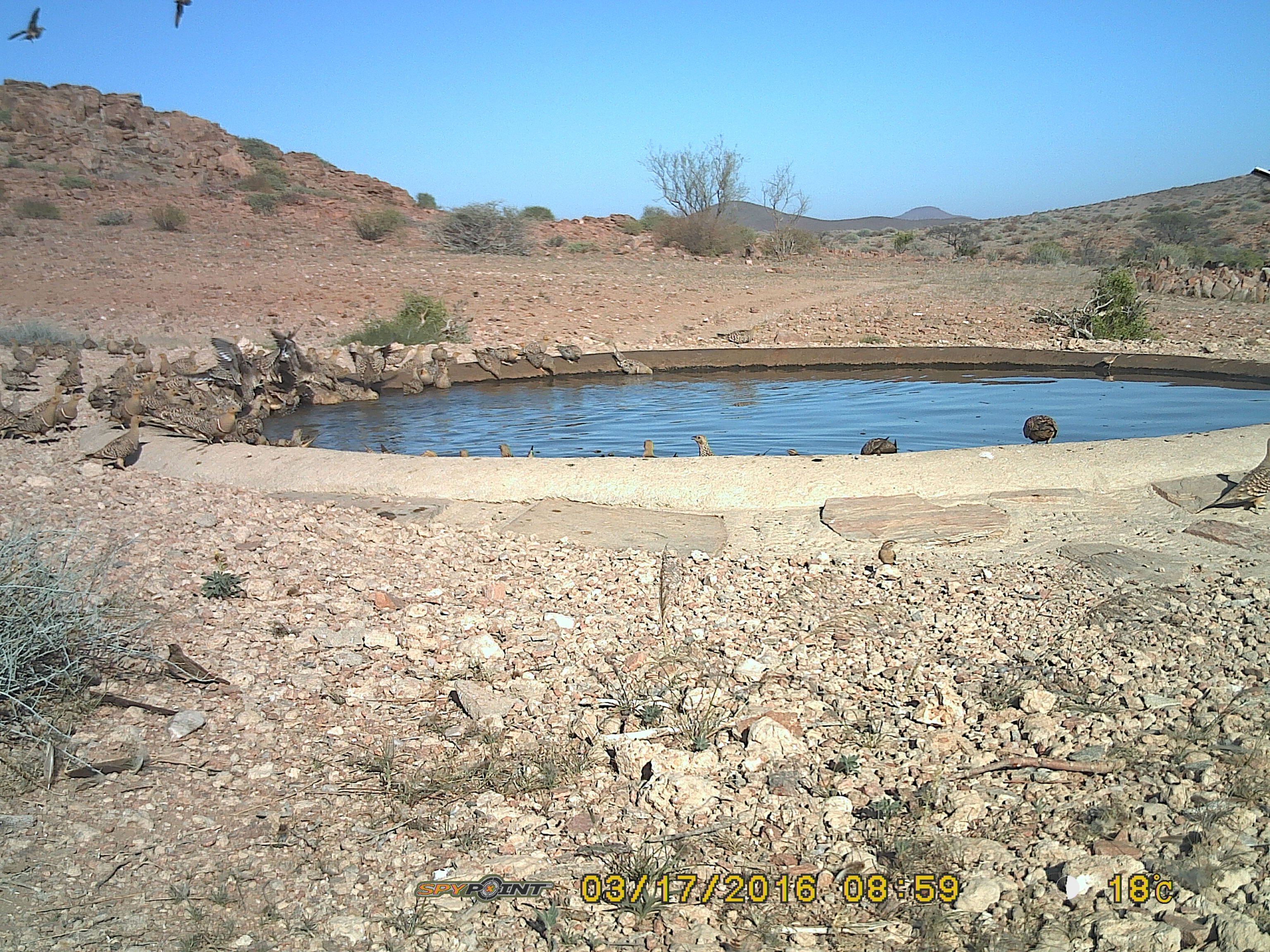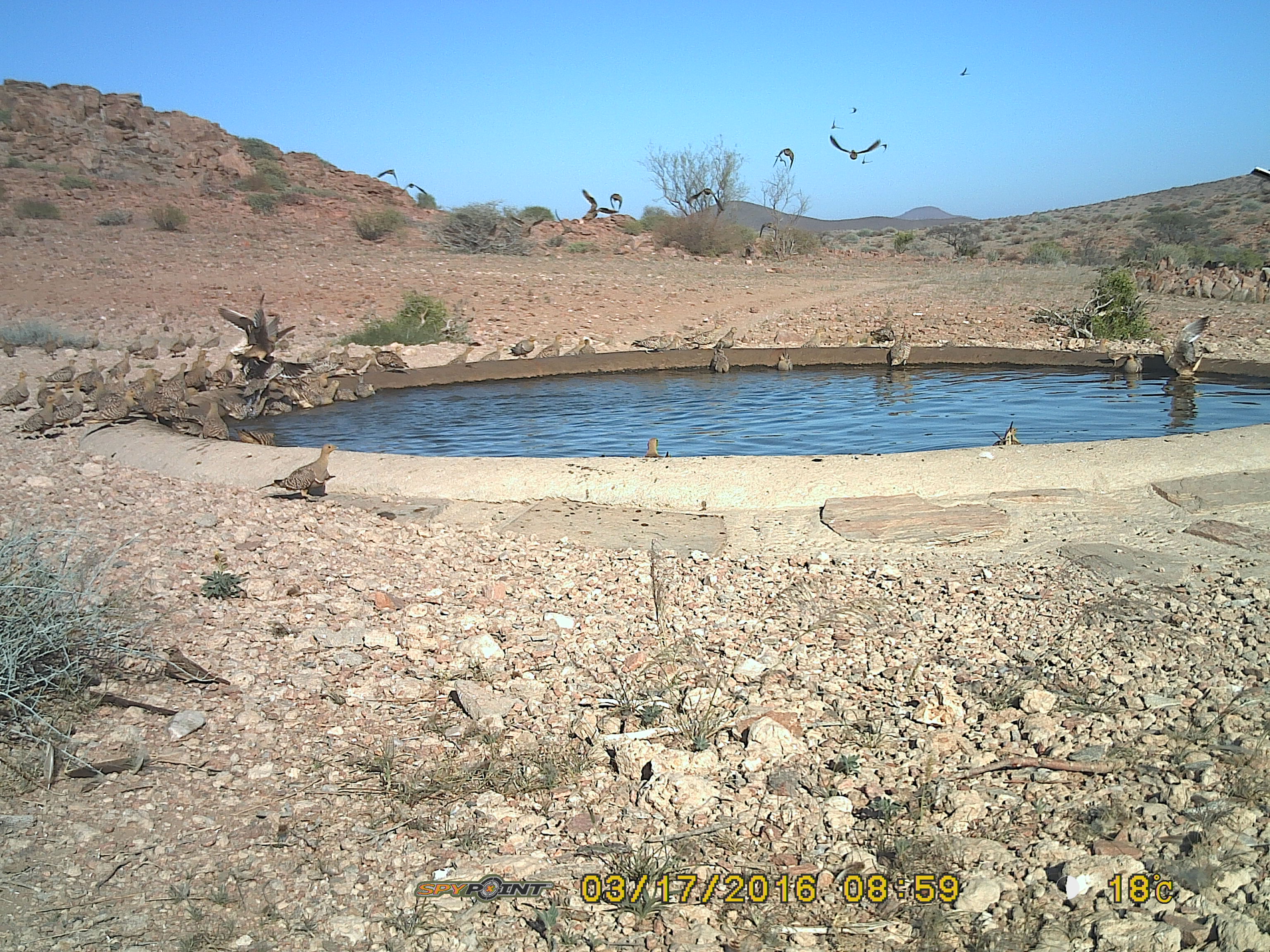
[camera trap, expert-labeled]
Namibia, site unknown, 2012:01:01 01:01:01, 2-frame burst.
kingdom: Animalia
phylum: Chordata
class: Aves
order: Pterocliformes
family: Pteroclidae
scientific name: Pteroclidae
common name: sandgrouse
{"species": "Pteroclidae (sandgrouse)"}